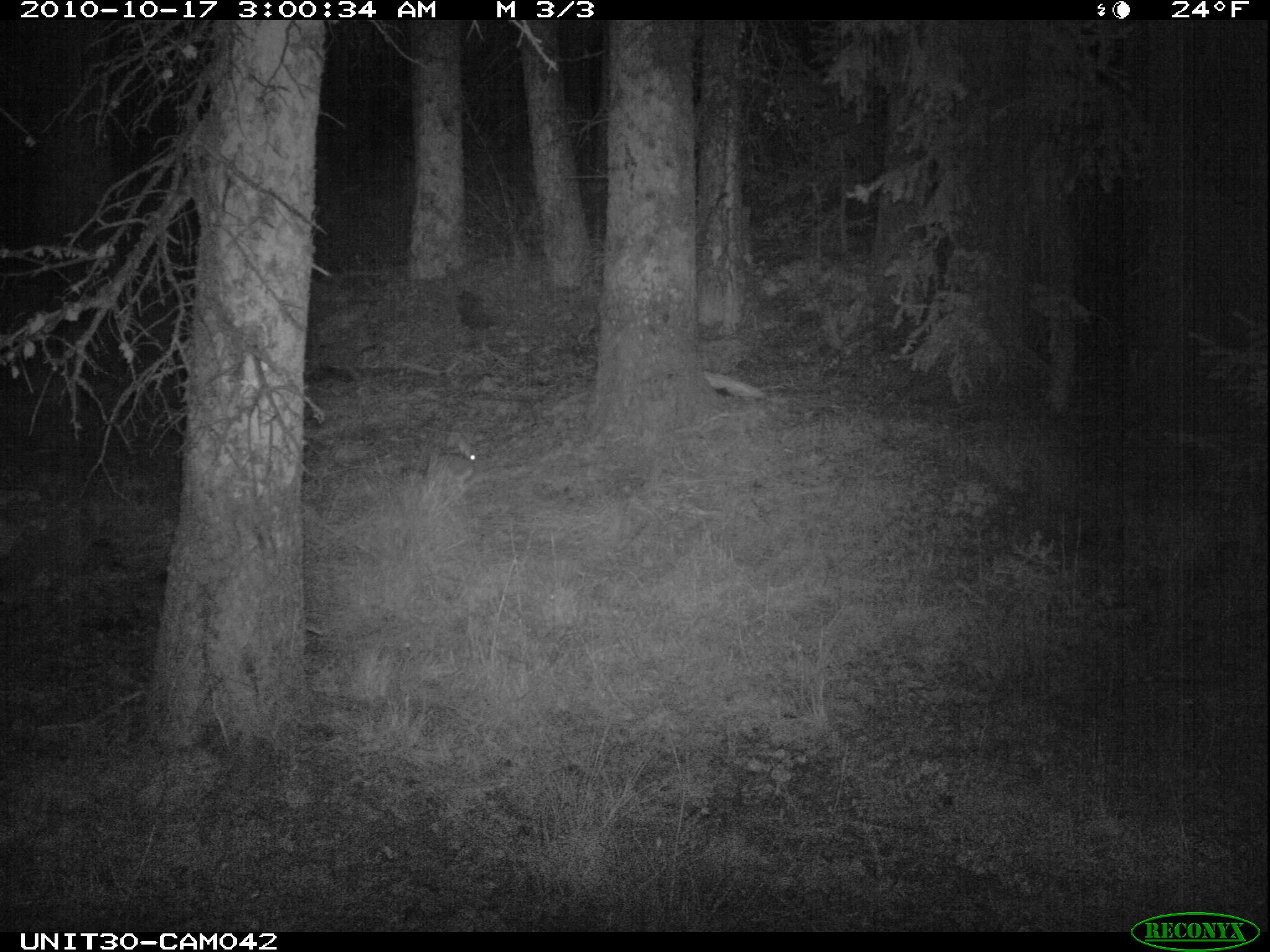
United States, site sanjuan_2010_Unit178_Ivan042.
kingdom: Animalia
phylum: Chordata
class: Mammalia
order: Lagomorpha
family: Leporidae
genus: Lepus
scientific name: Lepus americanus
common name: snowshoe hare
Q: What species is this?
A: Lepus americanus (snowshoe hare).